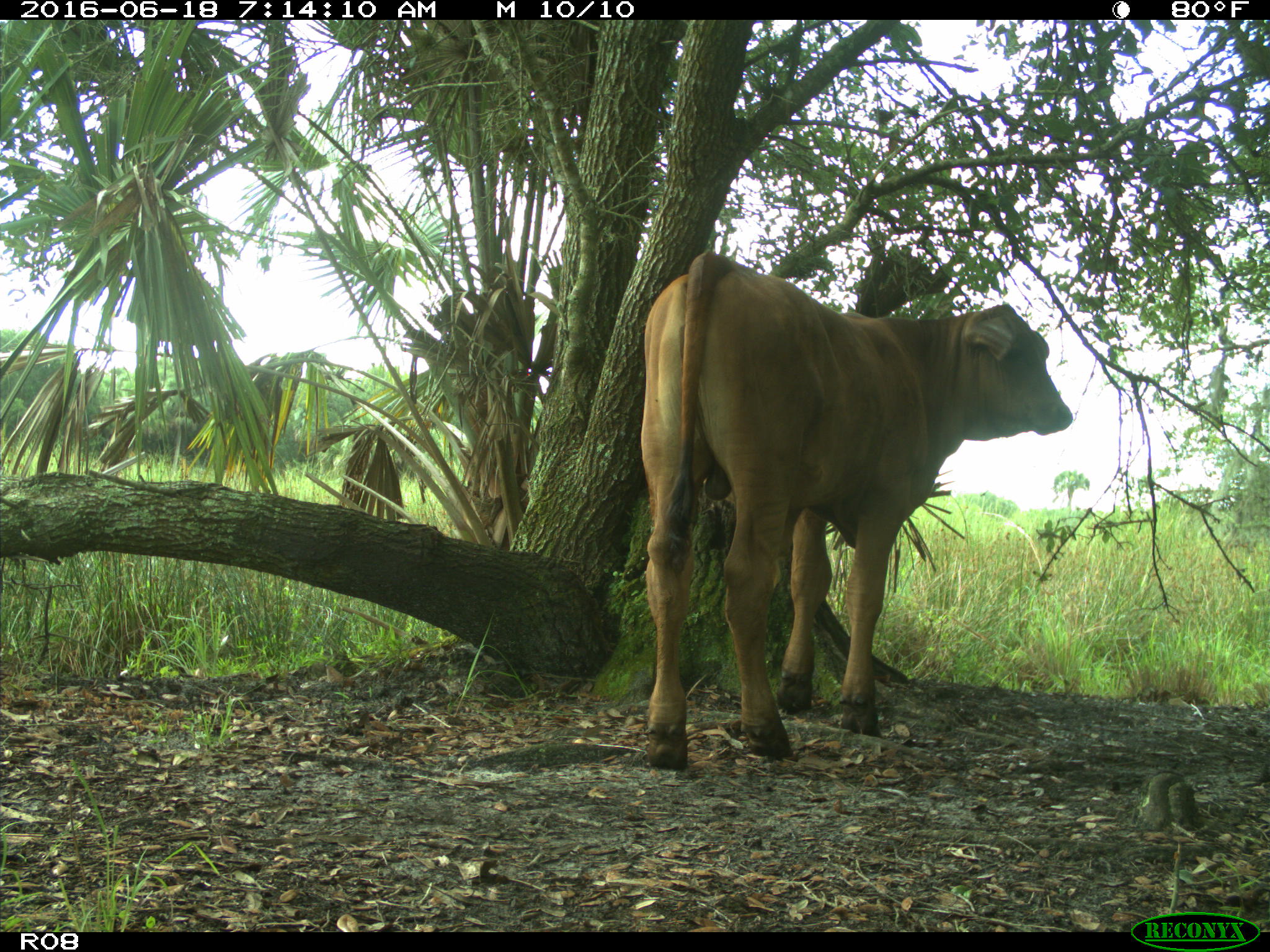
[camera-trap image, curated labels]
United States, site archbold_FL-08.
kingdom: Animalia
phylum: Chordata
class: Mammalia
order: Artiodactyla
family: Bovidae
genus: Bos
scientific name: Bos taurus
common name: domestic cow